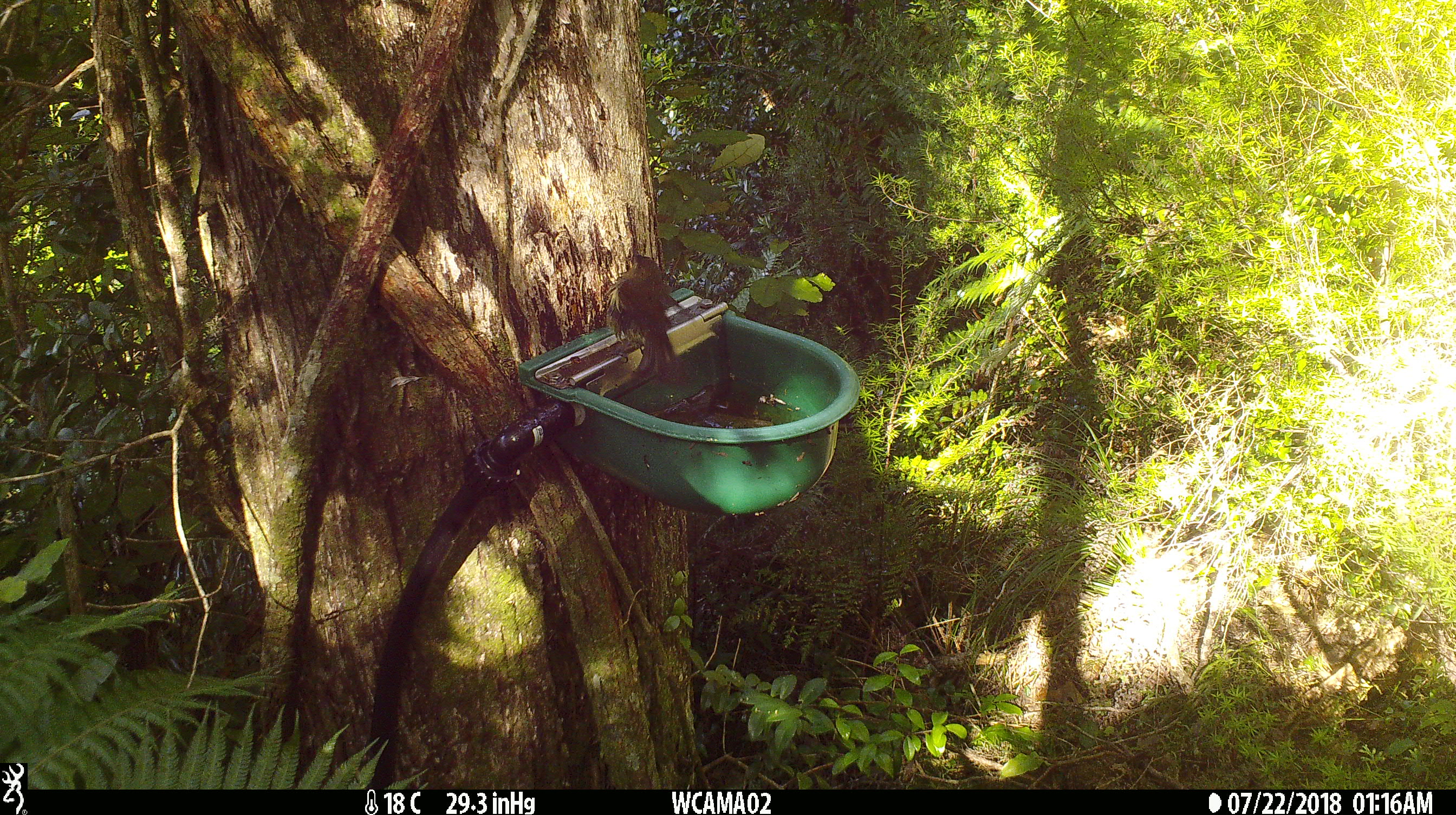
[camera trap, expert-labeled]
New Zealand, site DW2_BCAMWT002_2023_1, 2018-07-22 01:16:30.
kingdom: Animalia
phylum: Chordata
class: Aves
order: Passeriformes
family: Meliphagidae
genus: Anthornis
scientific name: Anthornis melanura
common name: new zealand bellbird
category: bellbird